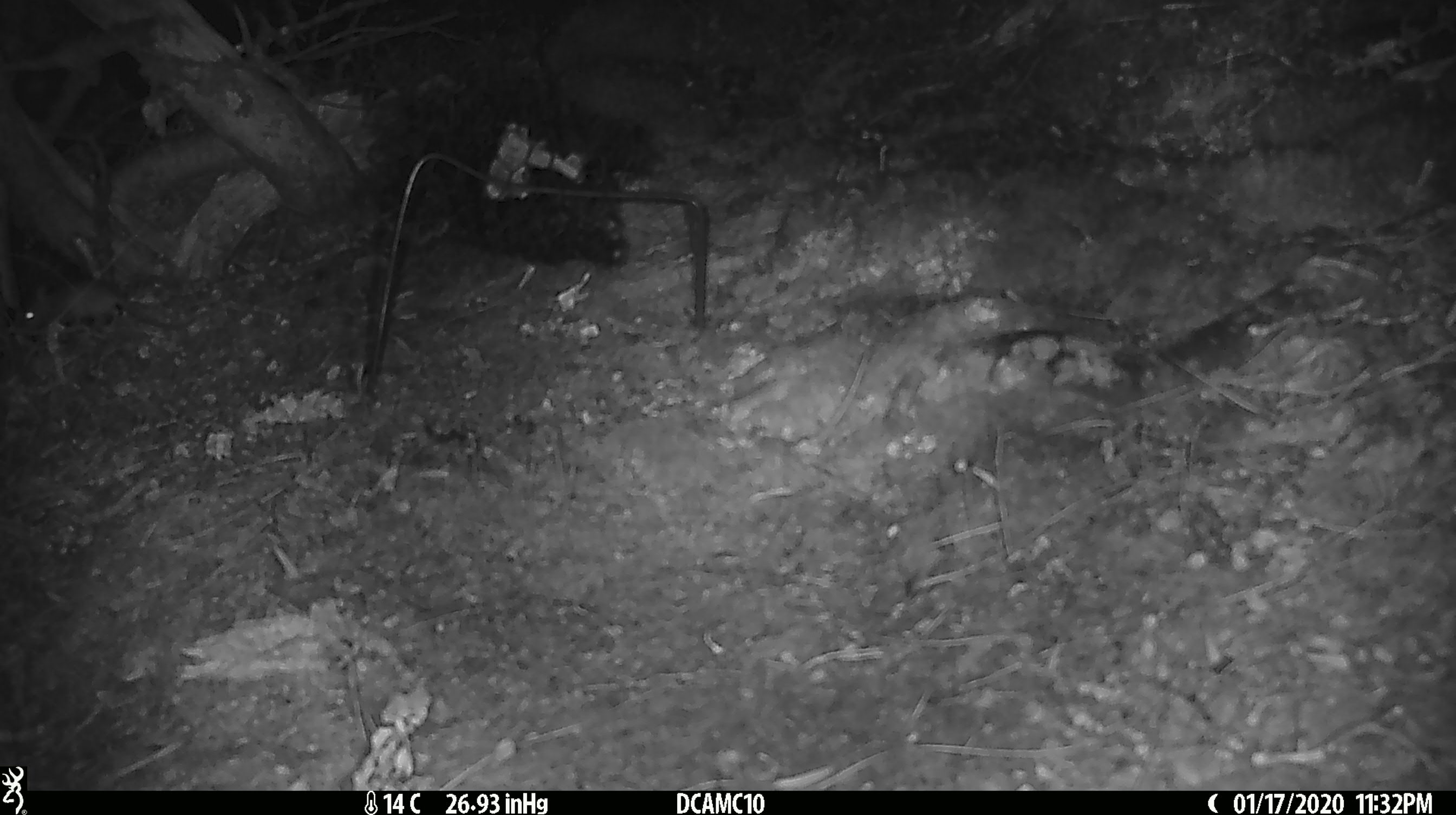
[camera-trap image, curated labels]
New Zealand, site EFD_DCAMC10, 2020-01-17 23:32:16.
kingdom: Animalia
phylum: Chordata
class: Mammalia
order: Rodentia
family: Muridae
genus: Mus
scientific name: Mus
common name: mouse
Mouse (Mus).